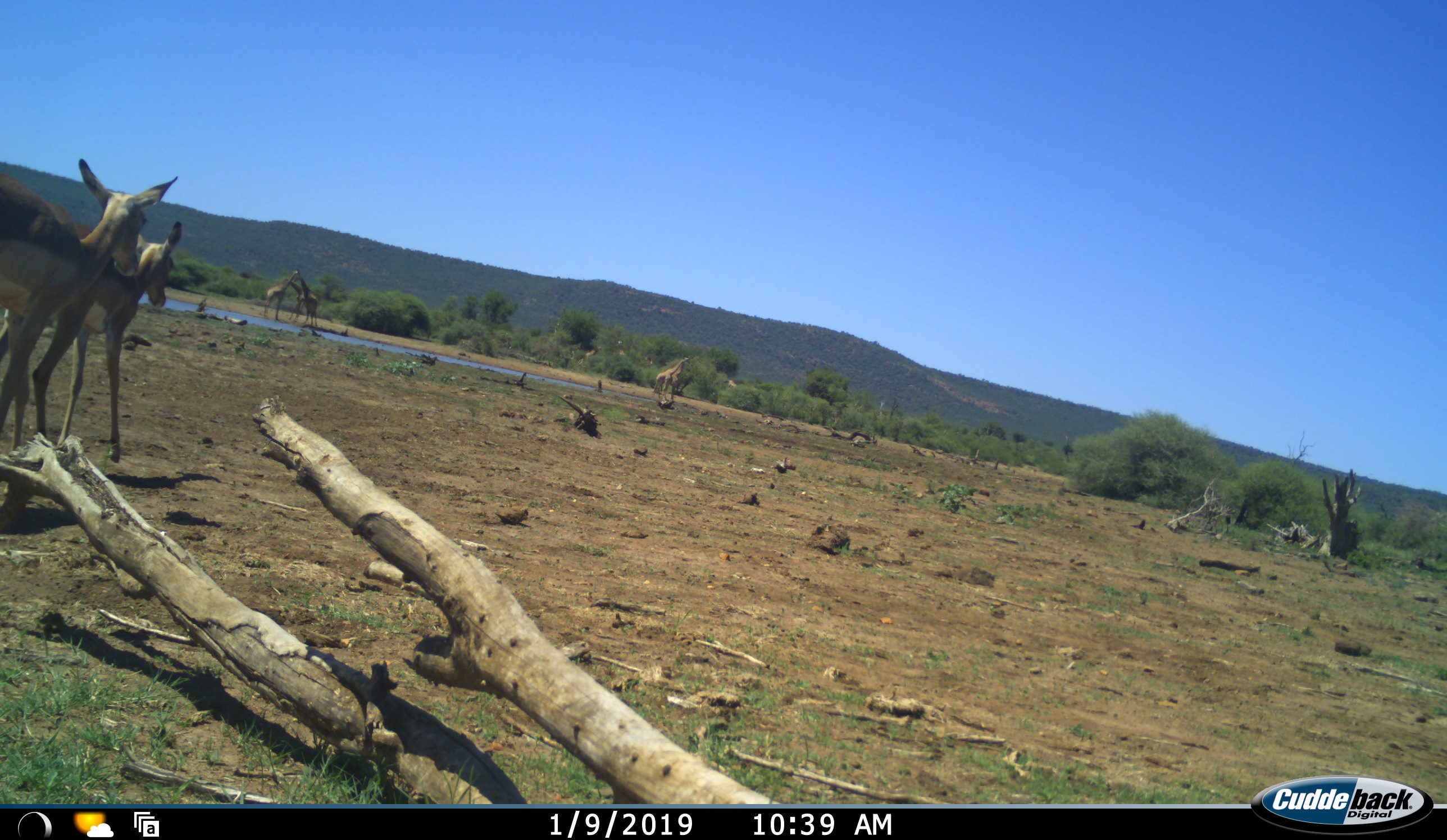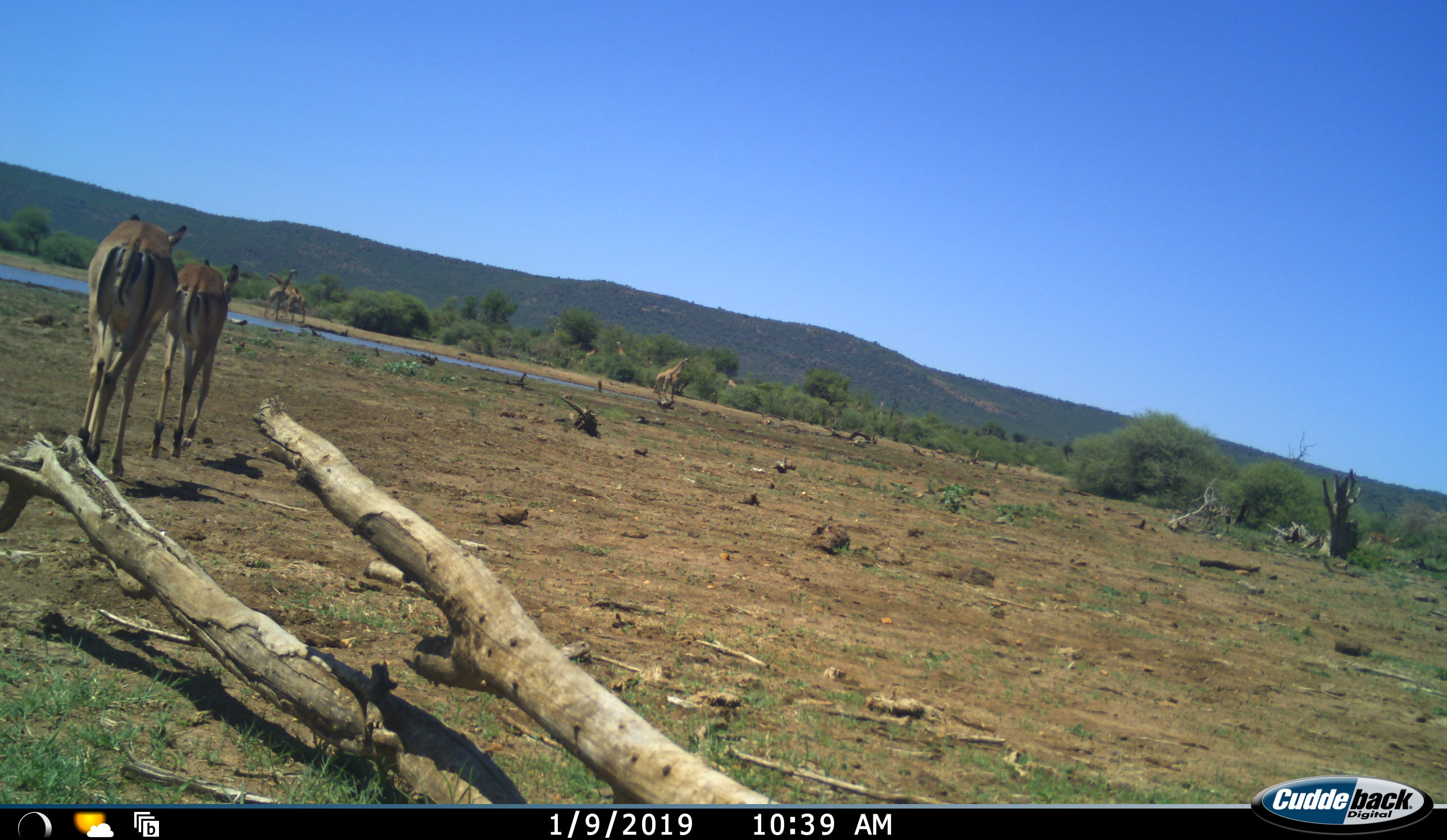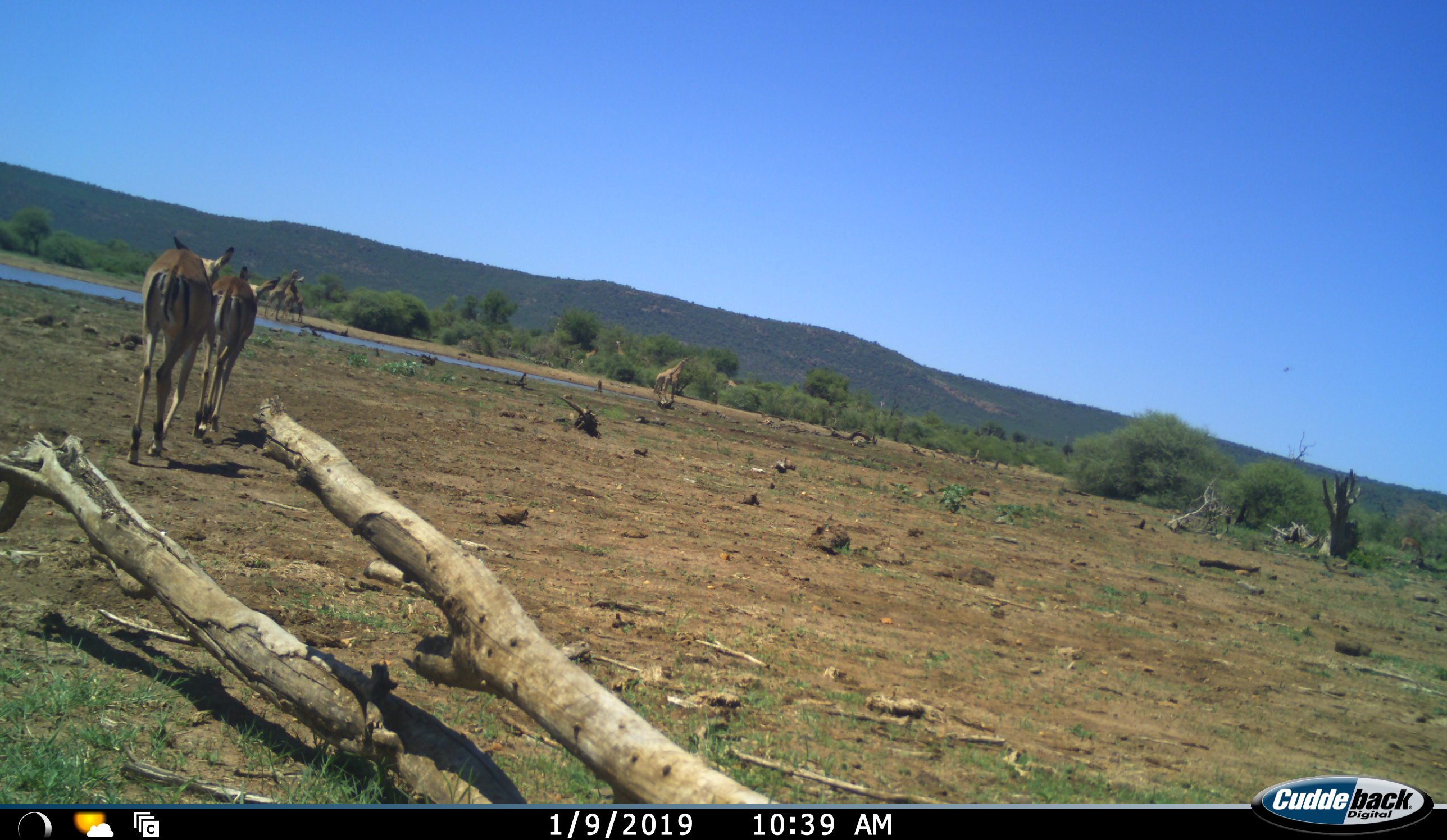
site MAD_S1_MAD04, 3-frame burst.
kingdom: Animalia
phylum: Chordata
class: Mammalia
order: Artiodactyla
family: Giraffidae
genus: Giraffa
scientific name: Giraffa camelopardalis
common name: giraffe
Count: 5.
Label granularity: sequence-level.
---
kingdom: Animalia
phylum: Chordata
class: Mammalia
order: Artiodactyla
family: Bovidae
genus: Aepyceros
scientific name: Aepyceros melampus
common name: impala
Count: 2.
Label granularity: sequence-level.